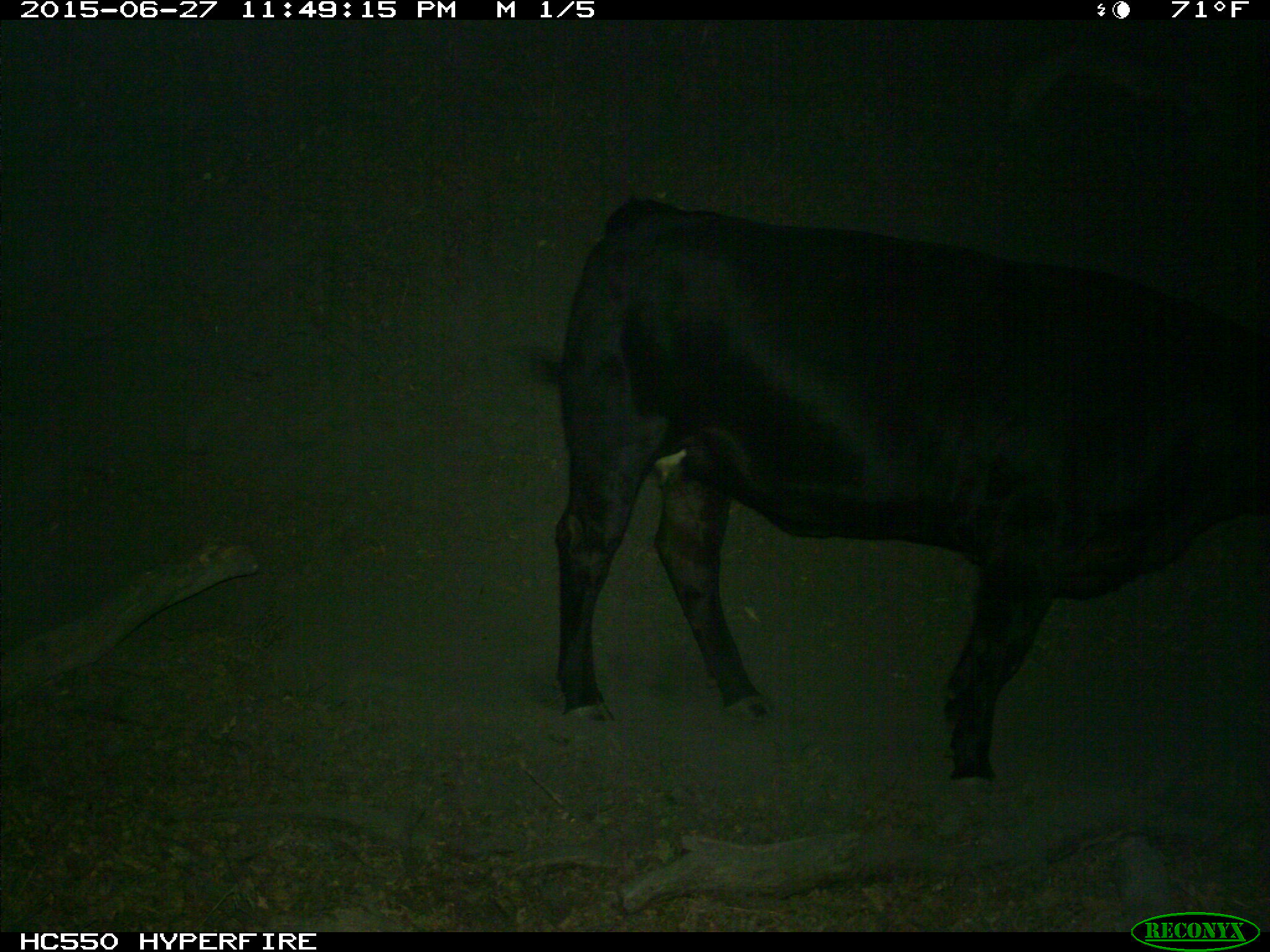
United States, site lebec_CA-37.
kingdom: Animalia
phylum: Chordata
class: Mammalia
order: Artiodactyla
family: Bovidae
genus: Bos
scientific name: Bos taurus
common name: domestic cow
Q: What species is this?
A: Bos taurus (domestic cow).